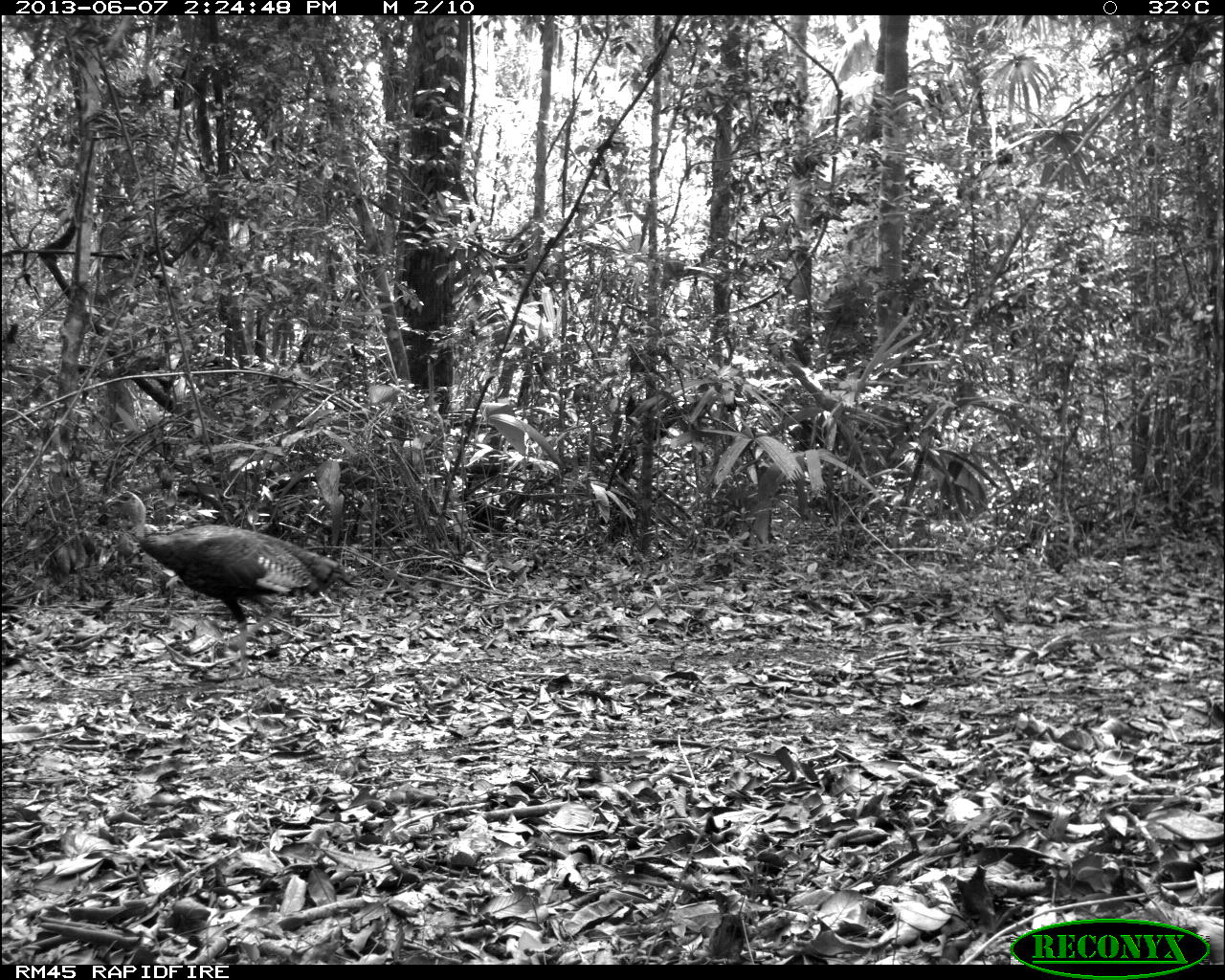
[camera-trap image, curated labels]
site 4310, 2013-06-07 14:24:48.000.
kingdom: Animalia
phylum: Chordata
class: Aves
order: Galliformes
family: Phasianidae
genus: Meleagris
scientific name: Meleagris ocellata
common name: ocellated turkey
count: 1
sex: male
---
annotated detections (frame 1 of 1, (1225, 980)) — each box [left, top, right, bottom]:
meleagris ocellata: [104, 488, 354, 681]